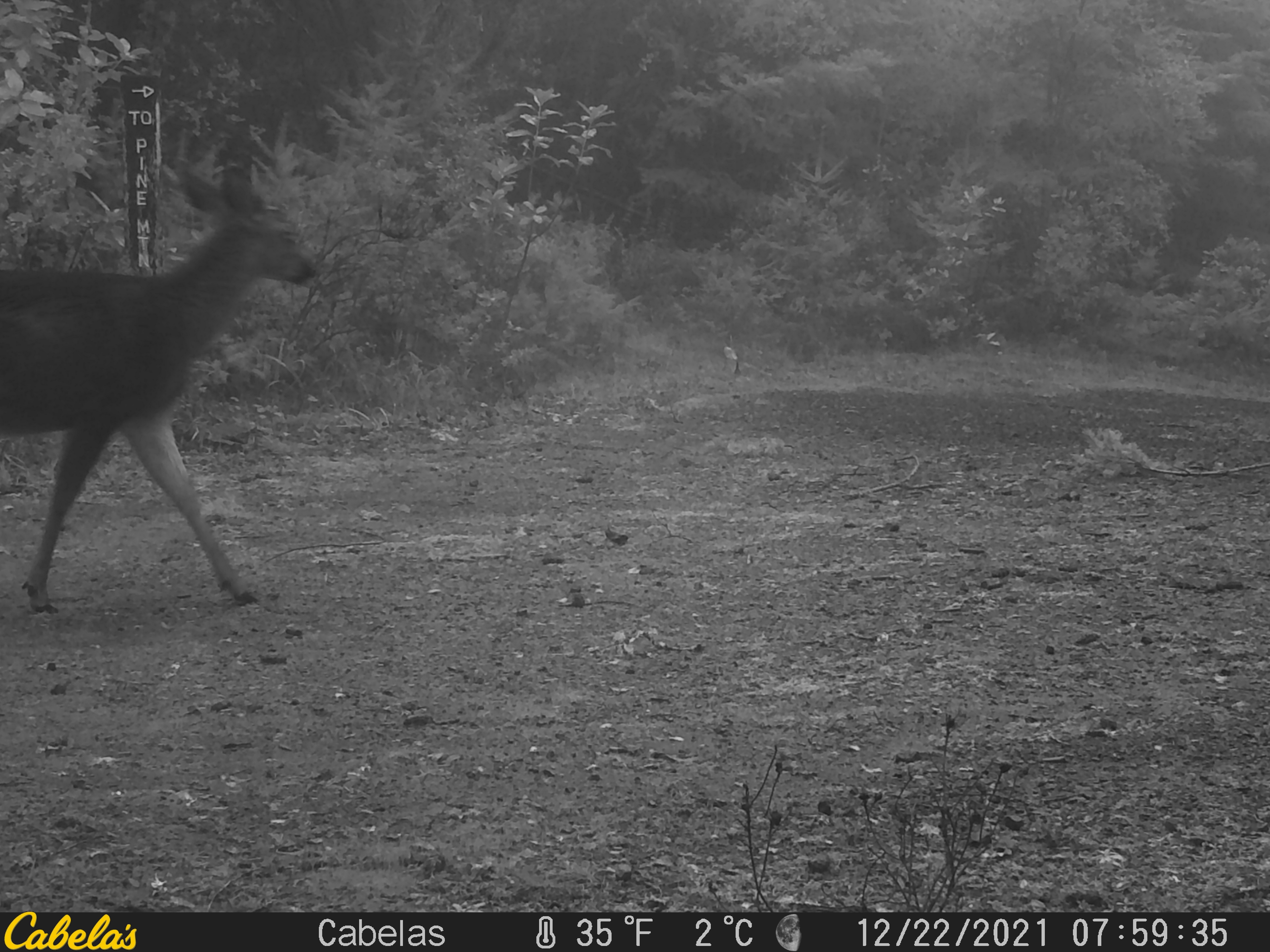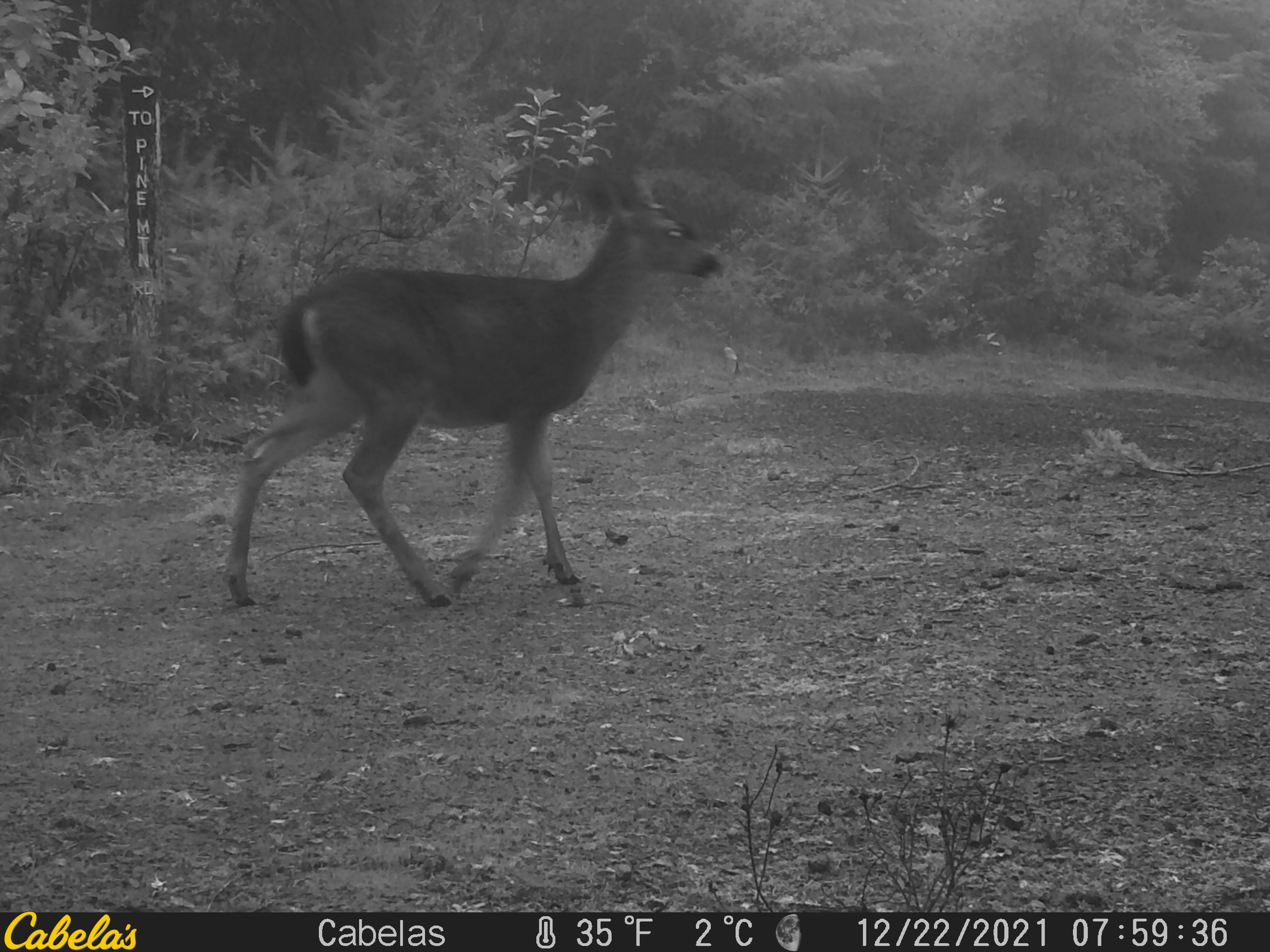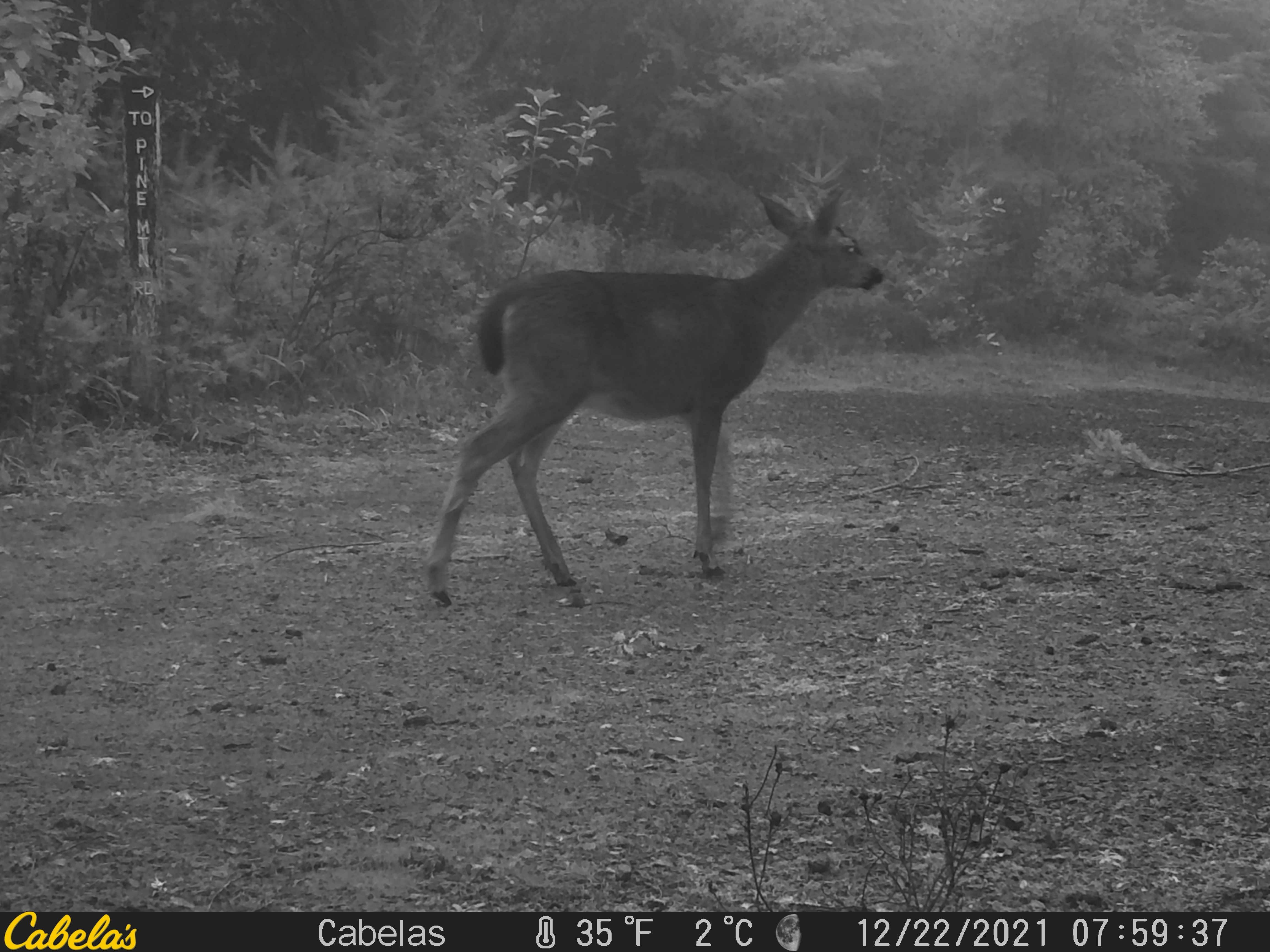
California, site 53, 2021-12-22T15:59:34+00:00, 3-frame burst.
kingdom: Animalia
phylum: Chordata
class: Mammalia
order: Artiodactyla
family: Cervidae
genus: Odocoileus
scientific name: Odocoileus hemionus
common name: mule deer